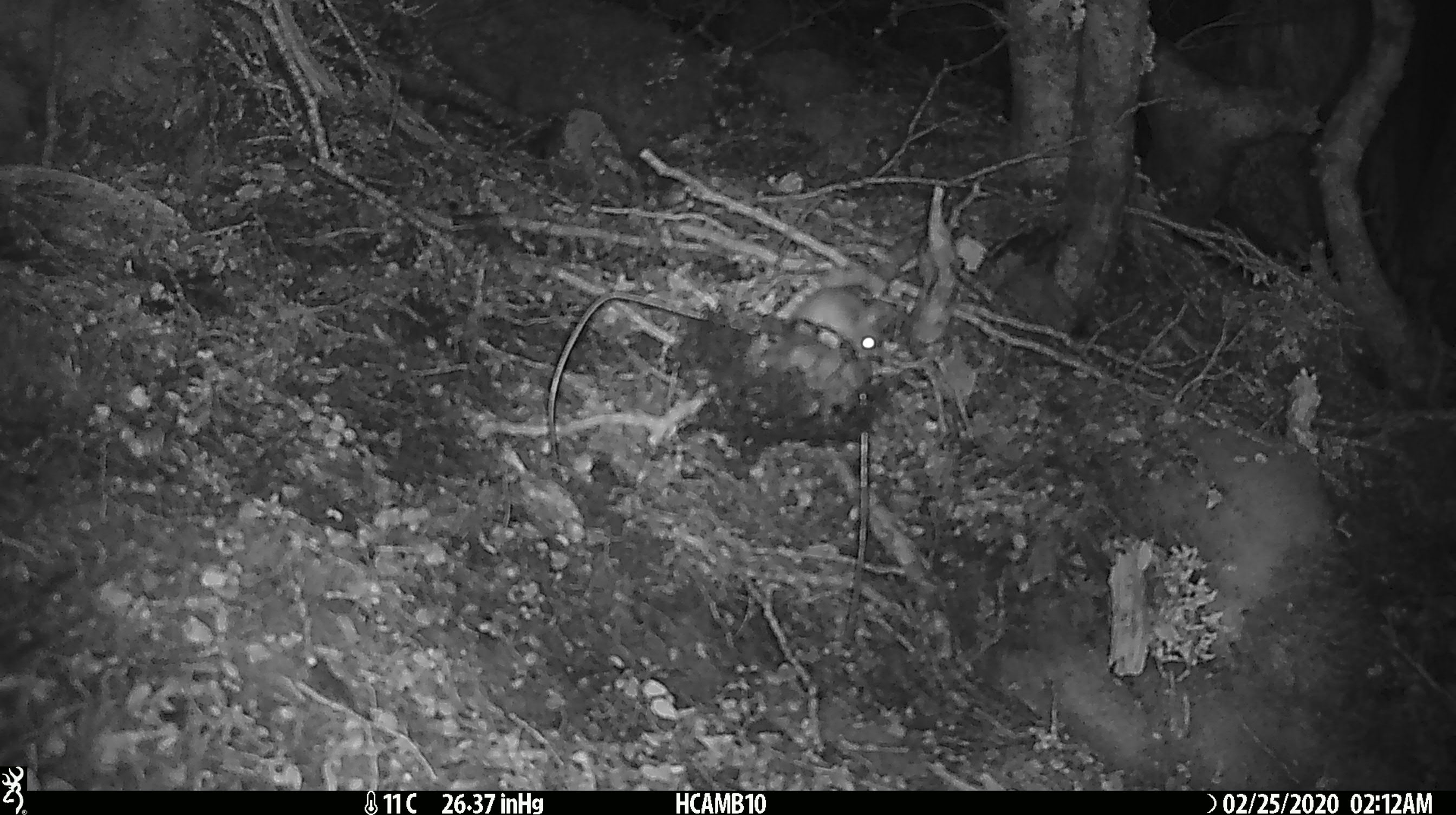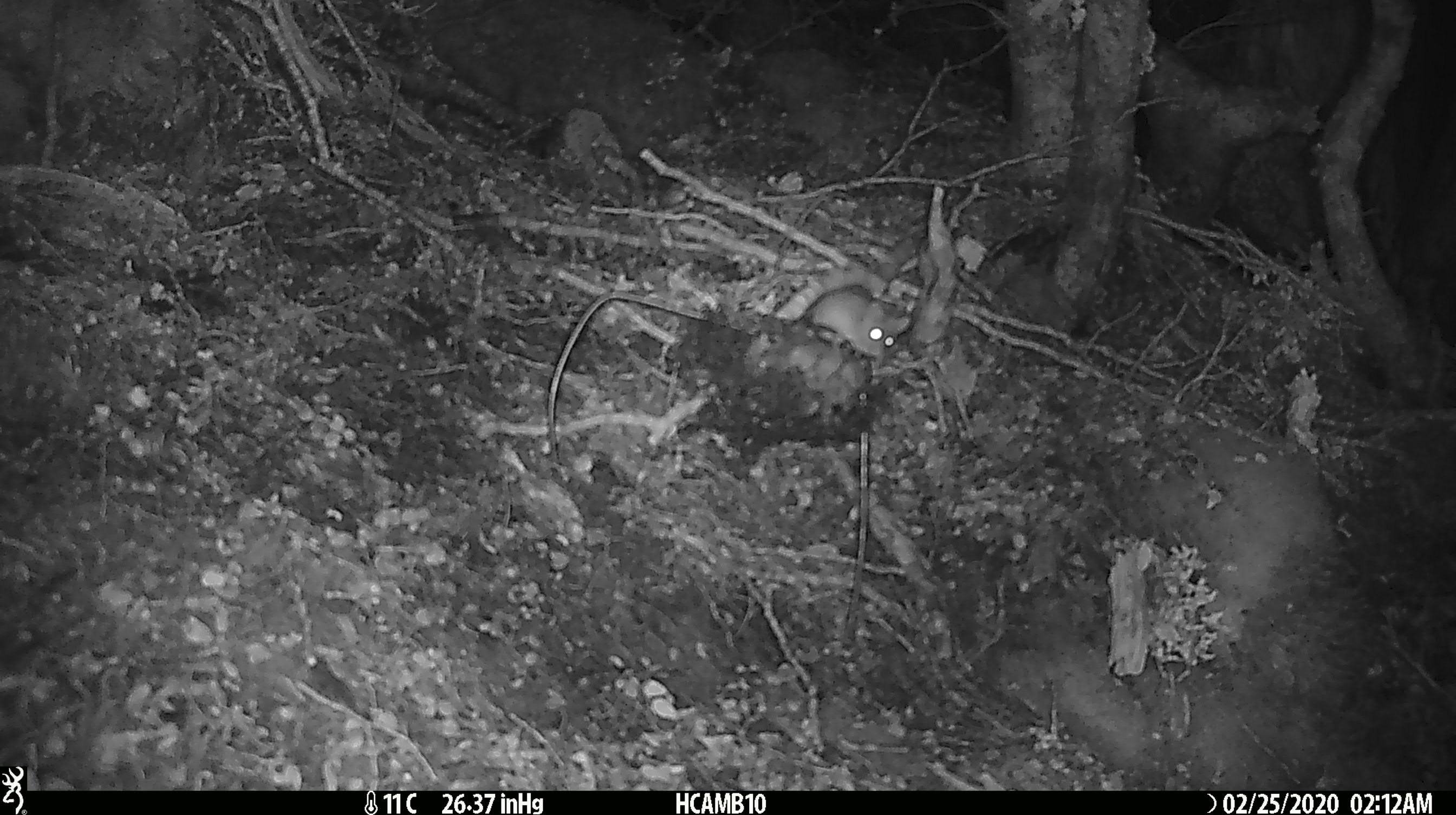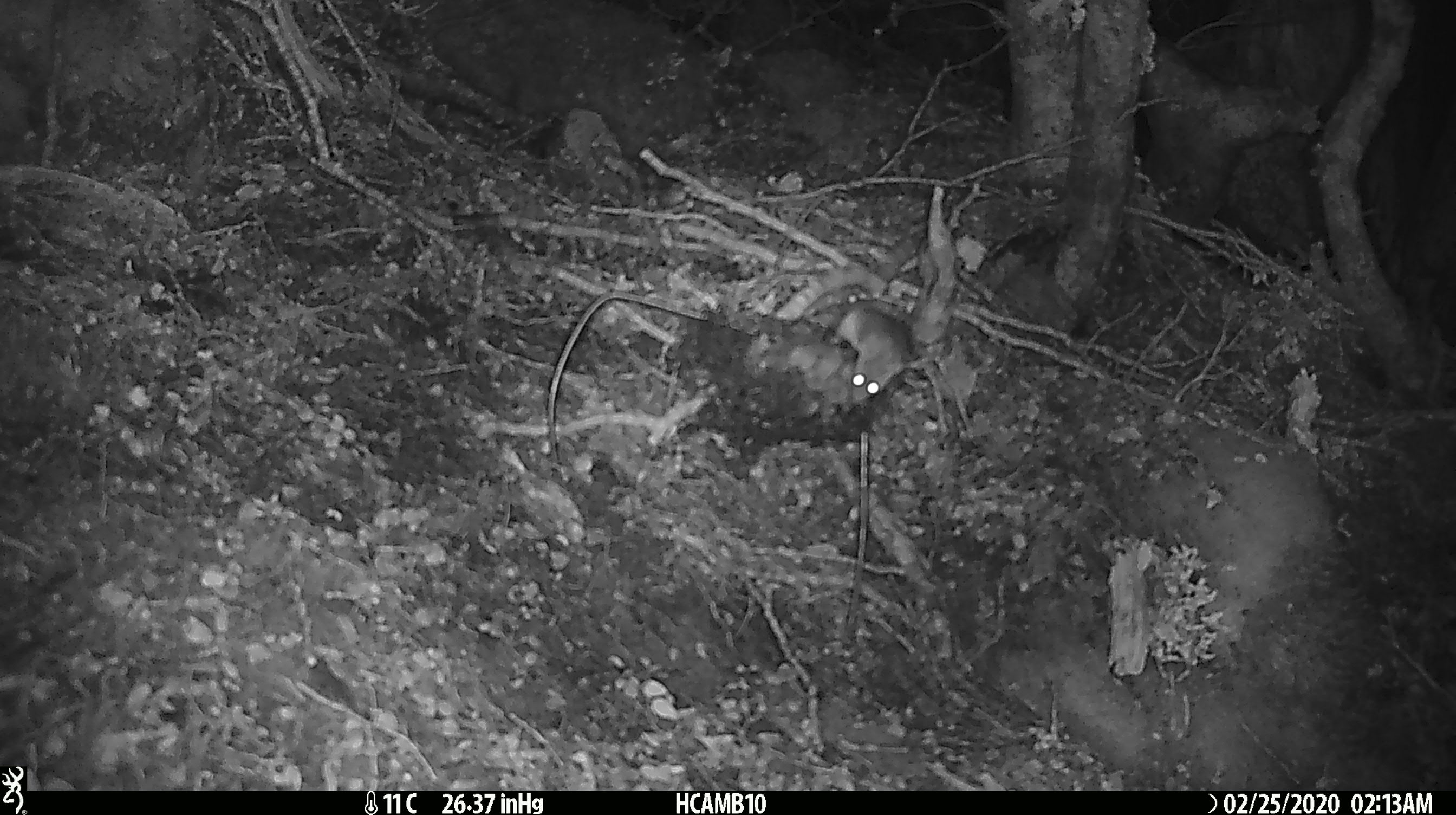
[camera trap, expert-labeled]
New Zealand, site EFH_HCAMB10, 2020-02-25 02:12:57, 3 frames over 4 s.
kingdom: Animalia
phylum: Chordata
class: Mammalia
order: Rodentia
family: Muridae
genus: Mus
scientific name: Mus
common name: mouse